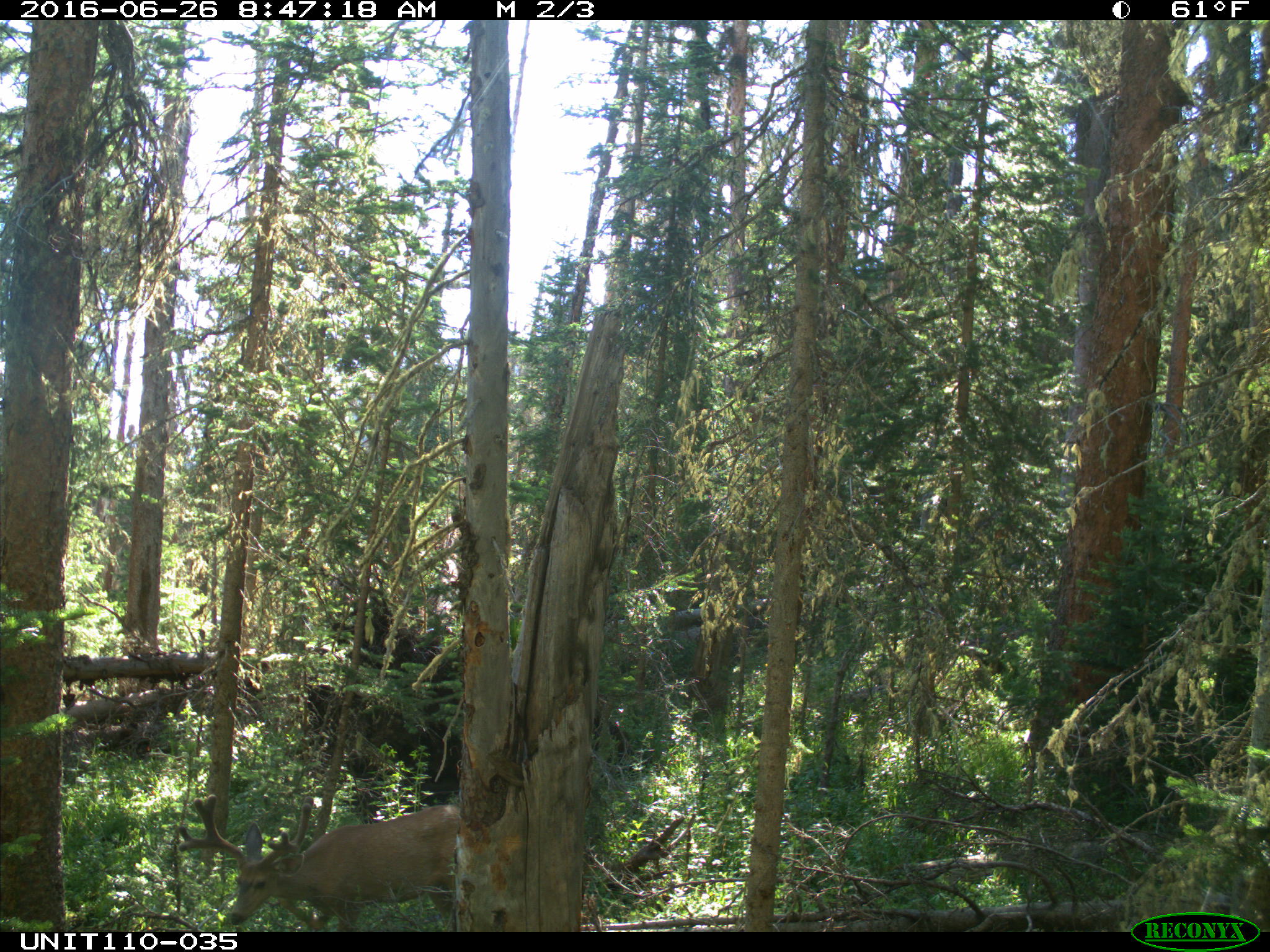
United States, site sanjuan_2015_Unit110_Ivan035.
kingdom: Animalia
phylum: Chordata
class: Mammalia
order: Artiodactyla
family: Cervidae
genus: Odocoileus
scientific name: Odocoileus hemionus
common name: mule deer